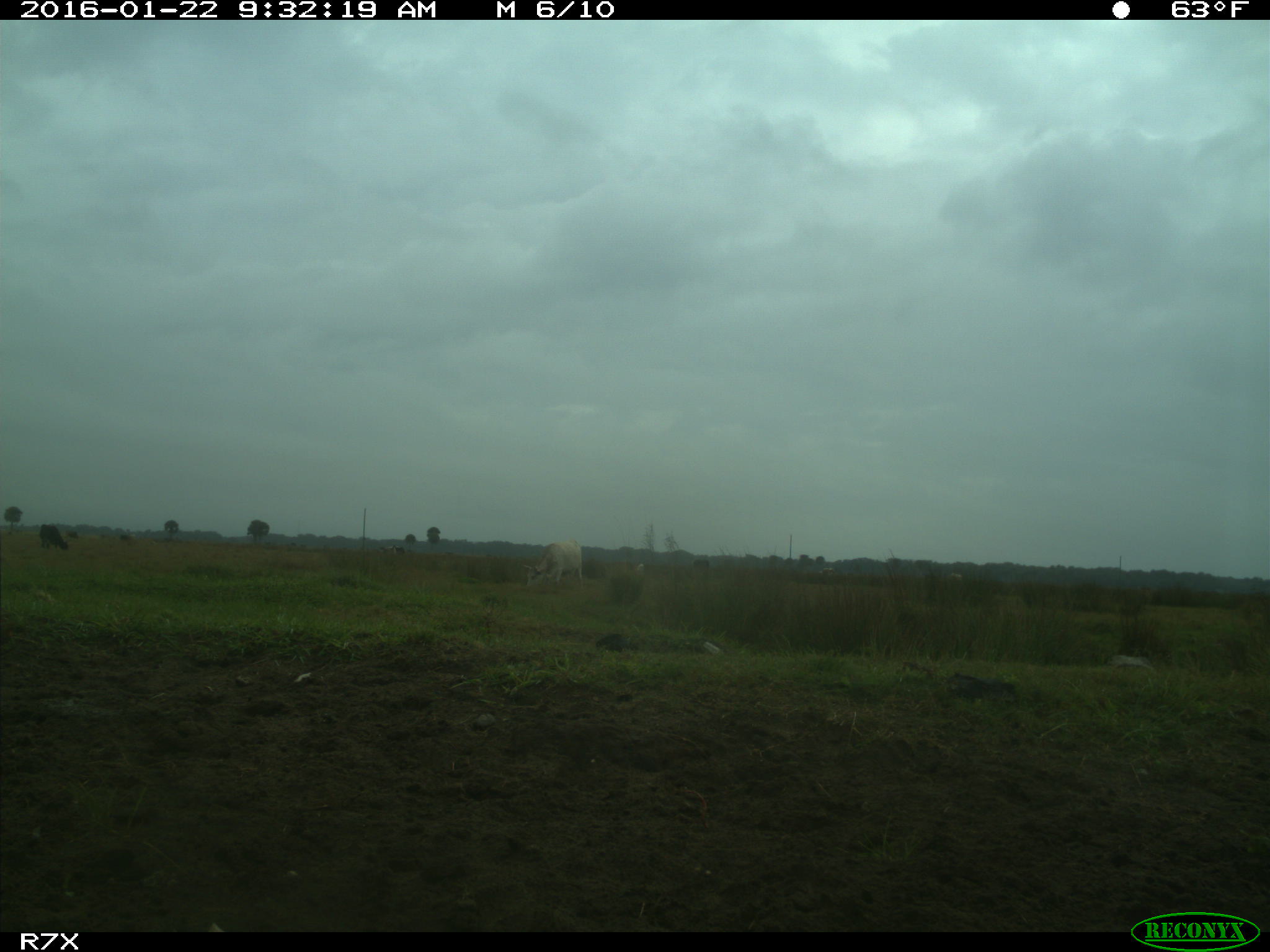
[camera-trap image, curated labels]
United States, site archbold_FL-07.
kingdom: Animalia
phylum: Chordata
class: Mammalia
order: Artiodactyla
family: Bovidae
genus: Bos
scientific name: Bos taurus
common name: domestic cow